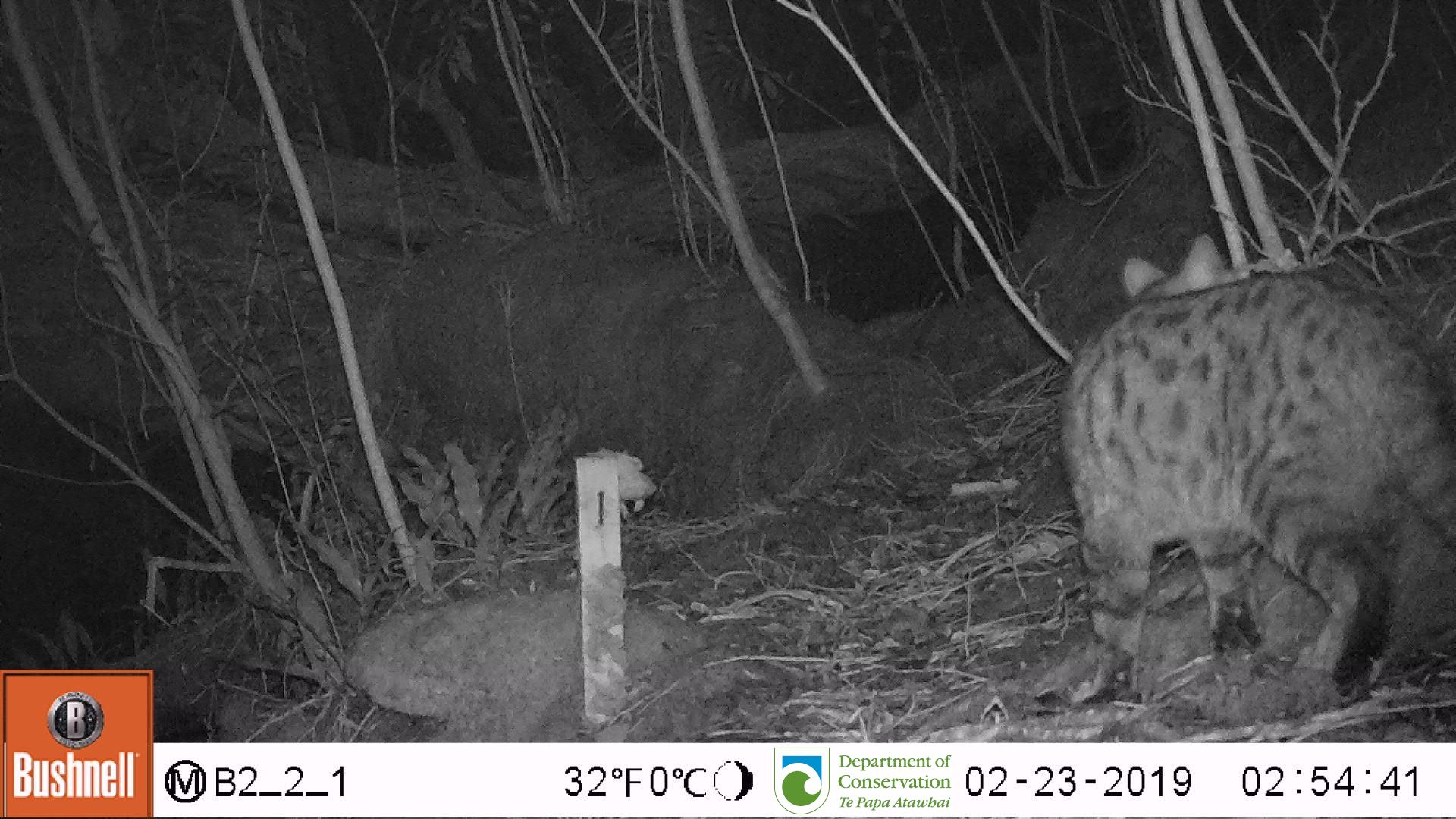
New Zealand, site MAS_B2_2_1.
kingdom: Animalia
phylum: Chordata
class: Mammalia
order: Carnivora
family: Felidae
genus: Felis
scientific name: Felis catus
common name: domestic cat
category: cat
Cat (domestic cat) (Felis catus).